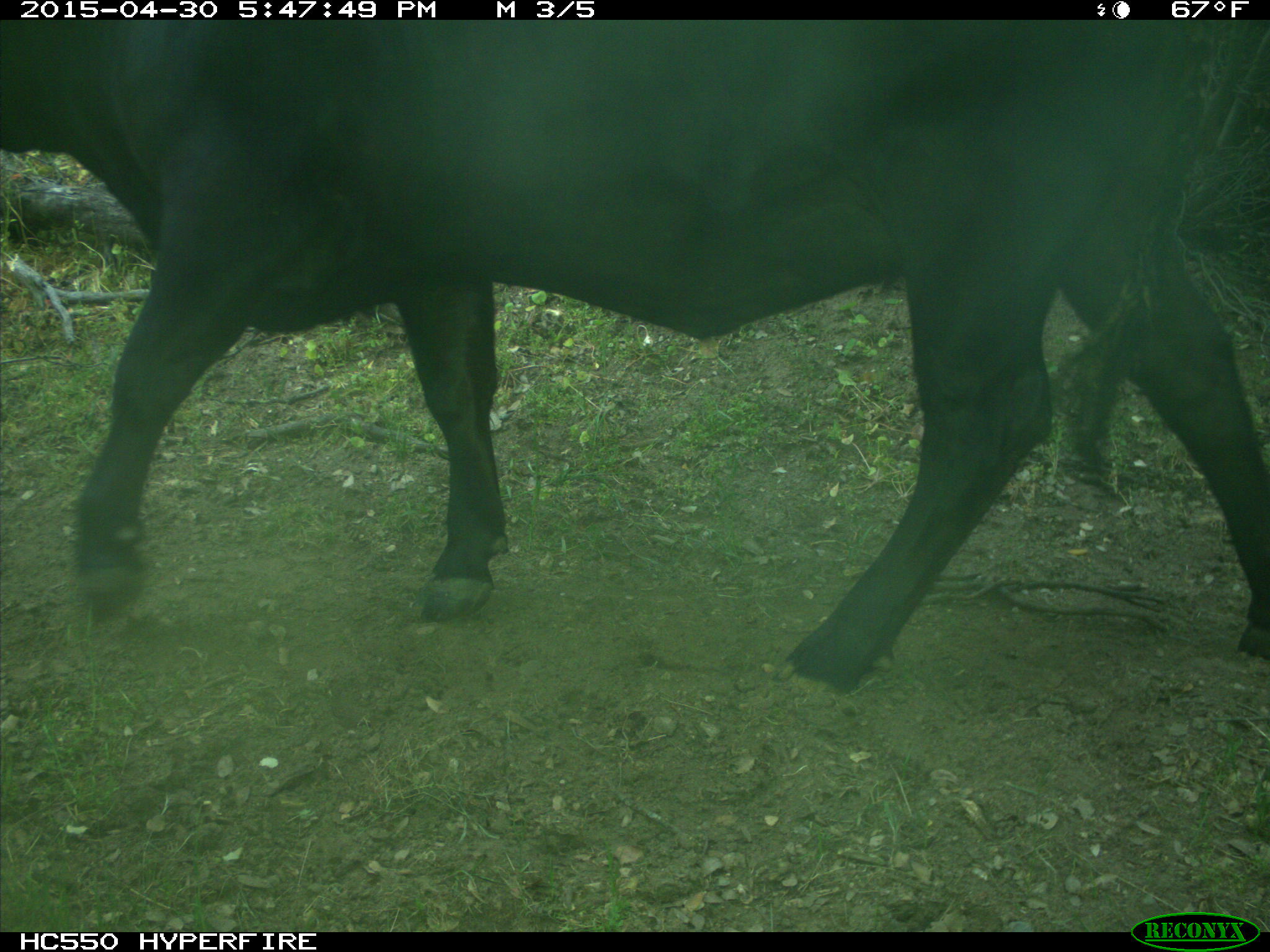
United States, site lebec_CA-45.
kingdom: Animalia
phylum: Chordata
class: Mammalia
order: Artiodactyla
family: Bovidae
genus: Bos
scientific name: Bos taurus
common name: domestic cow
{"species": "Bos taurus (domestic cow)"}